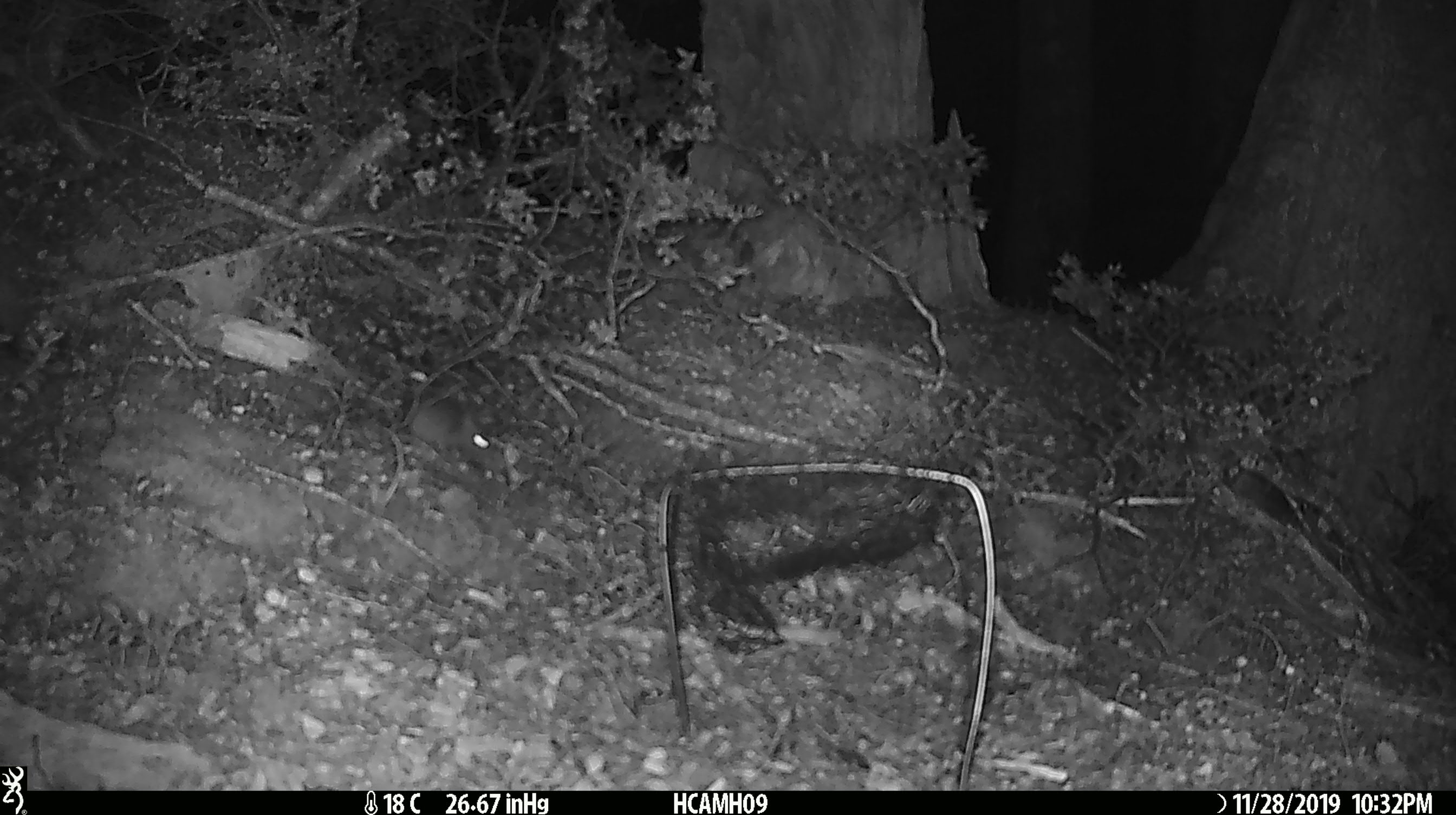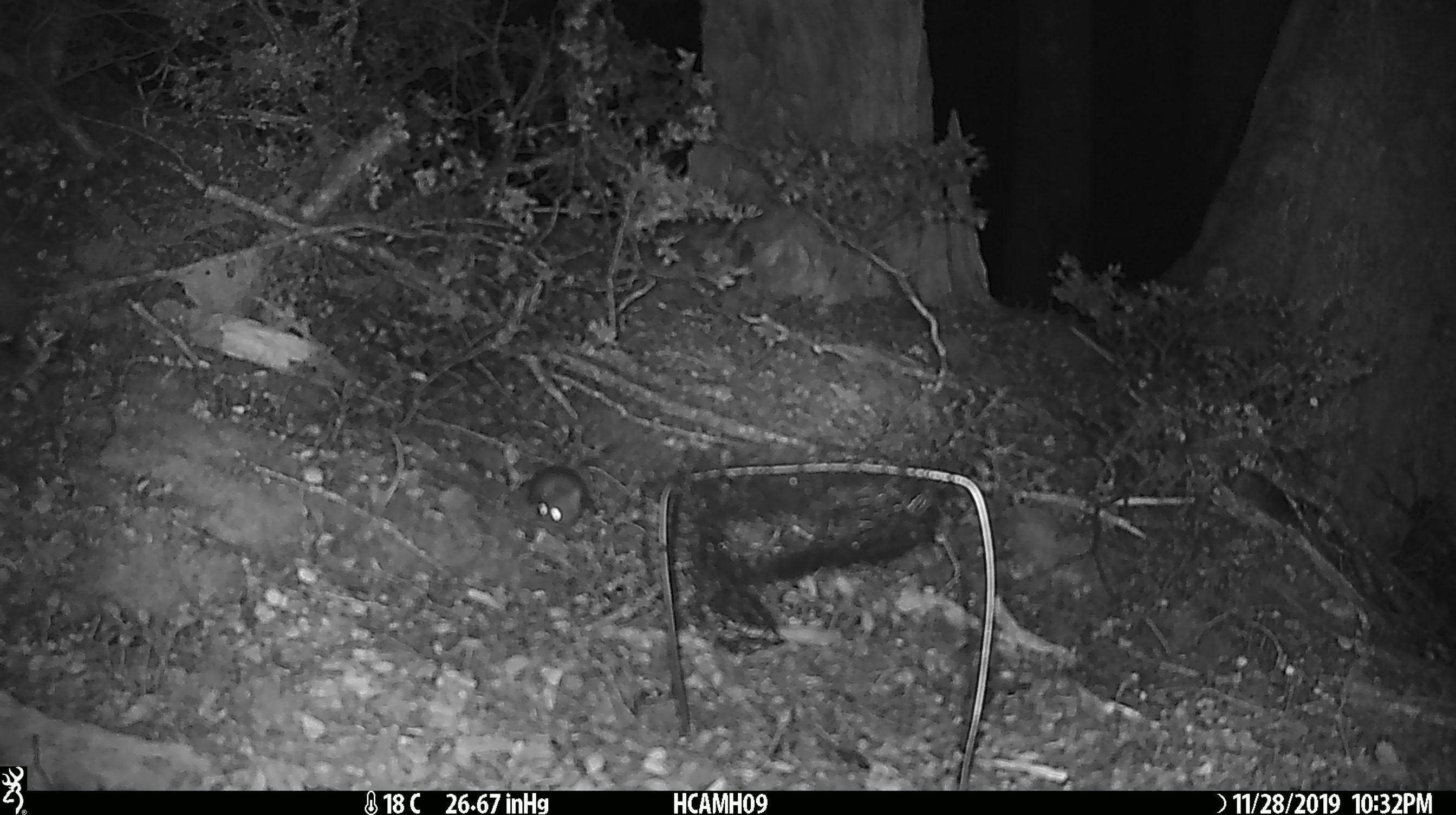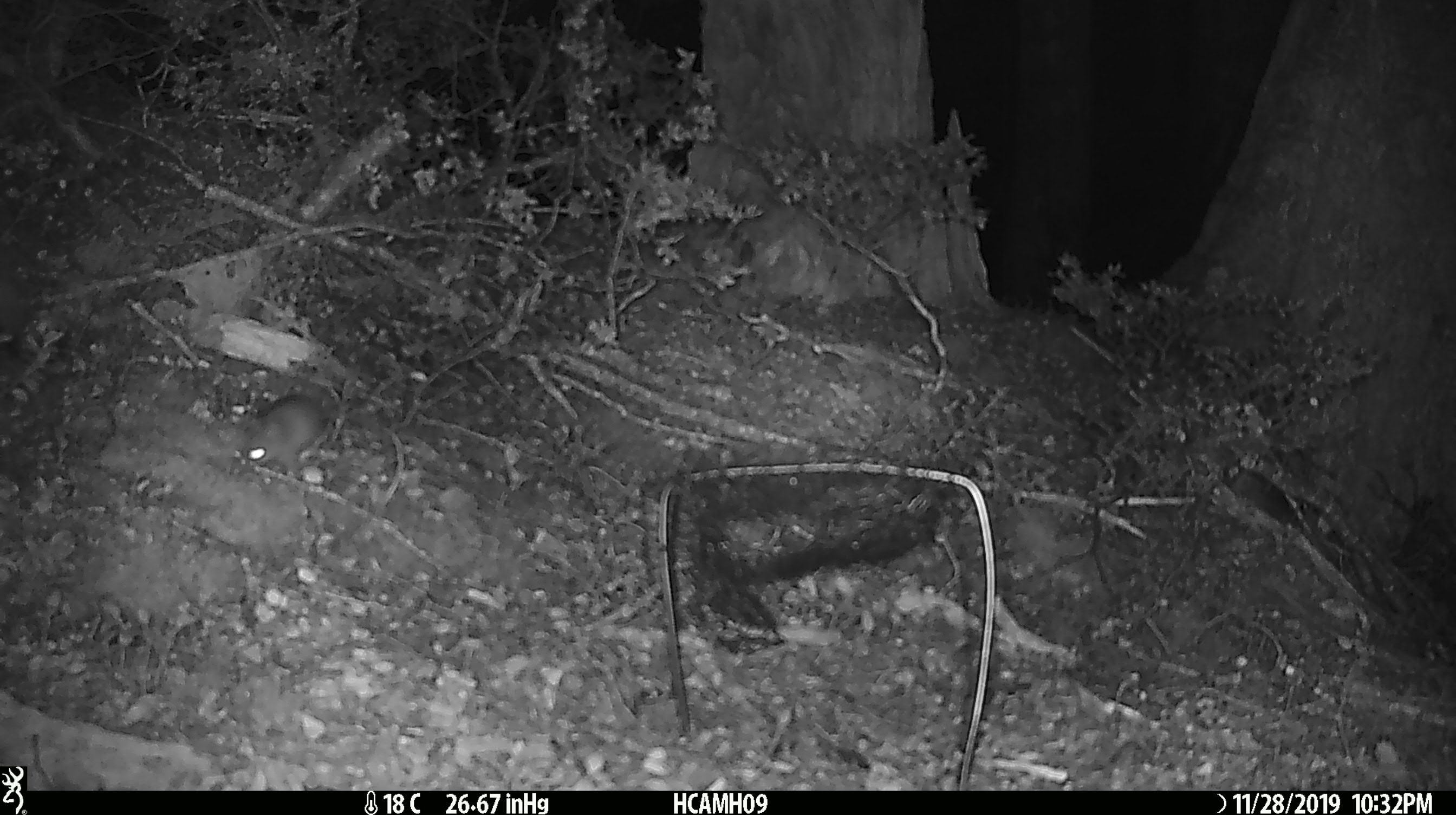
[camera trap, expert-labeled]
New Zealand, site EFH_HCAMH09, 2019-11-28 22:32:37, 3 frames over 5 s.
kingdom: Animalia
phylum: Chordata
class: Mammalia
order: Rodentia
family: Muridae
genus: Mus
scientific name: Mus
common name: mouse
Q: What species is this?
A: Mouse (Mus).